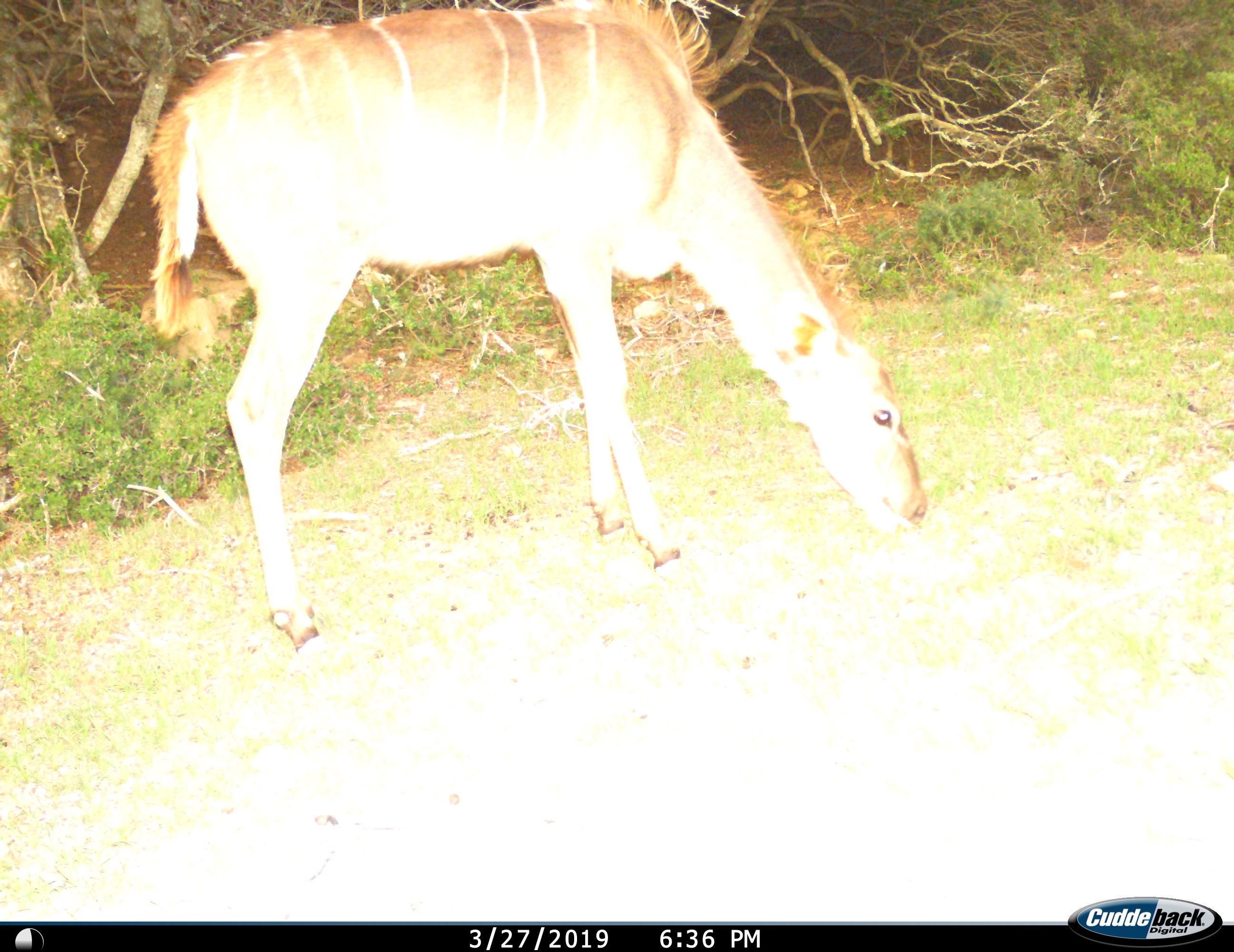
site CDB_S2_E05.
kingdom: Animalia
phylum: Chordata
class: Mammalia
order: Artiodactyla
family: Bovidae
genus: Tragelaphus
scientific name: Tragelaphus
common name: kudu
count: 1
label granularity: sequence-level